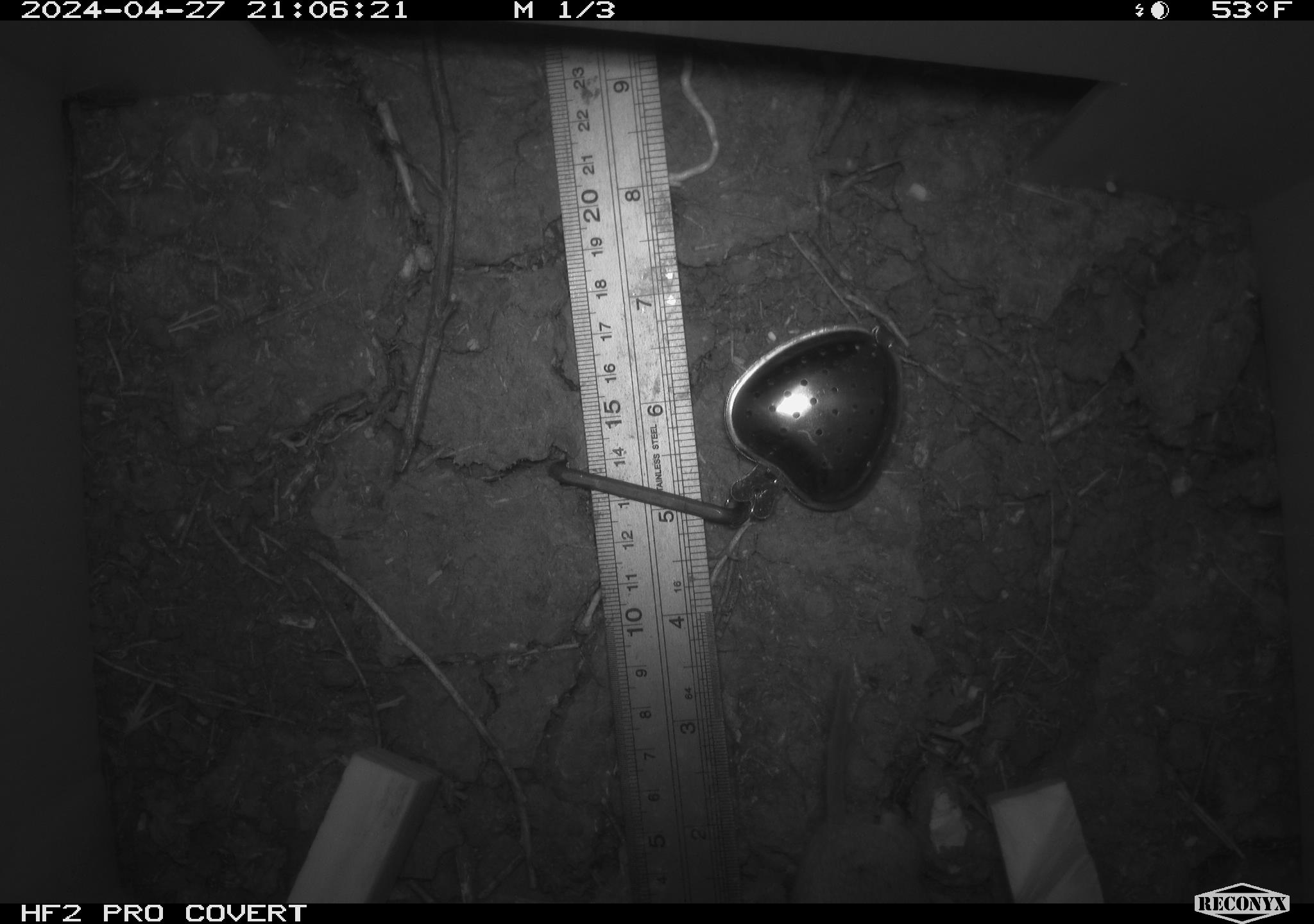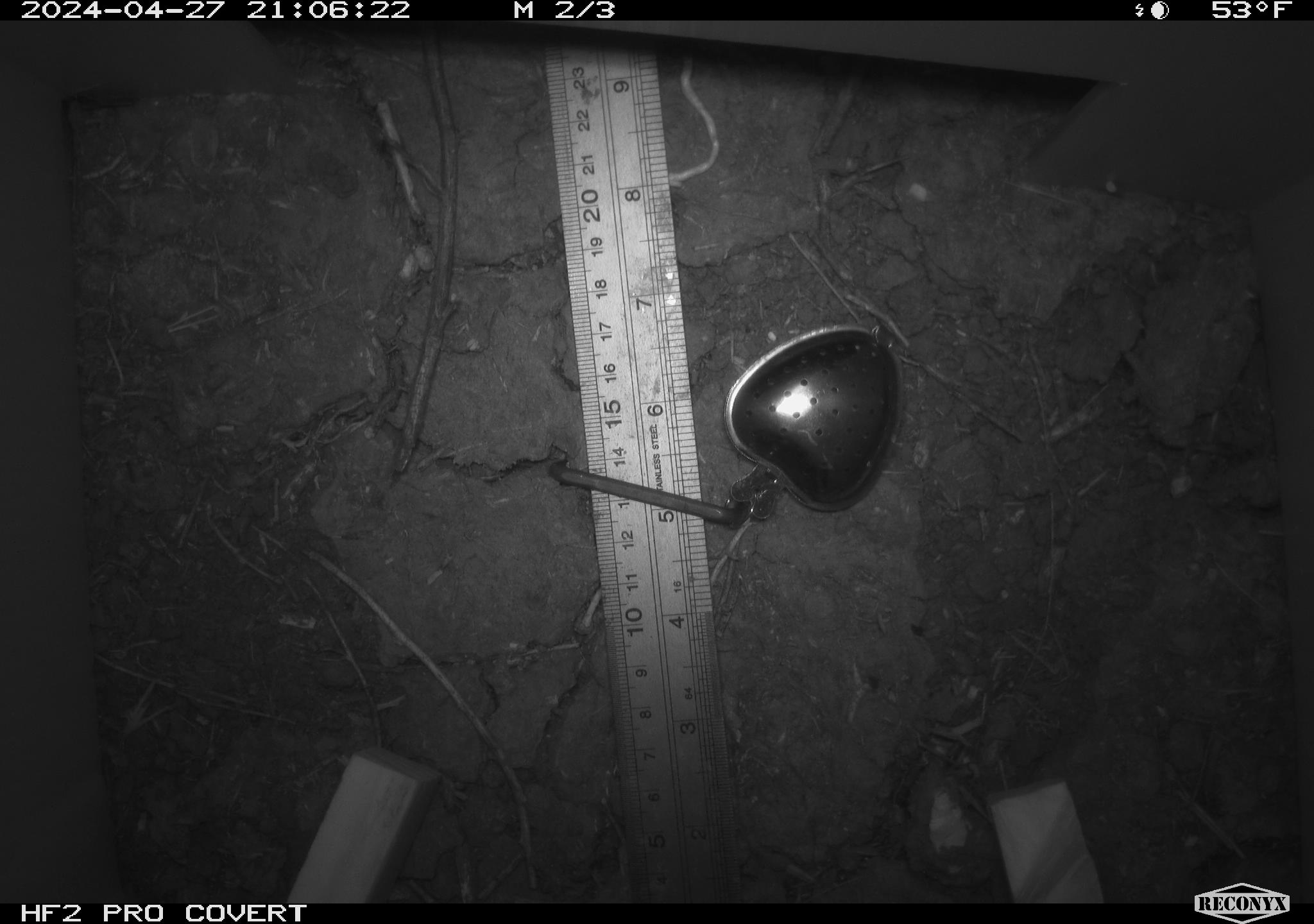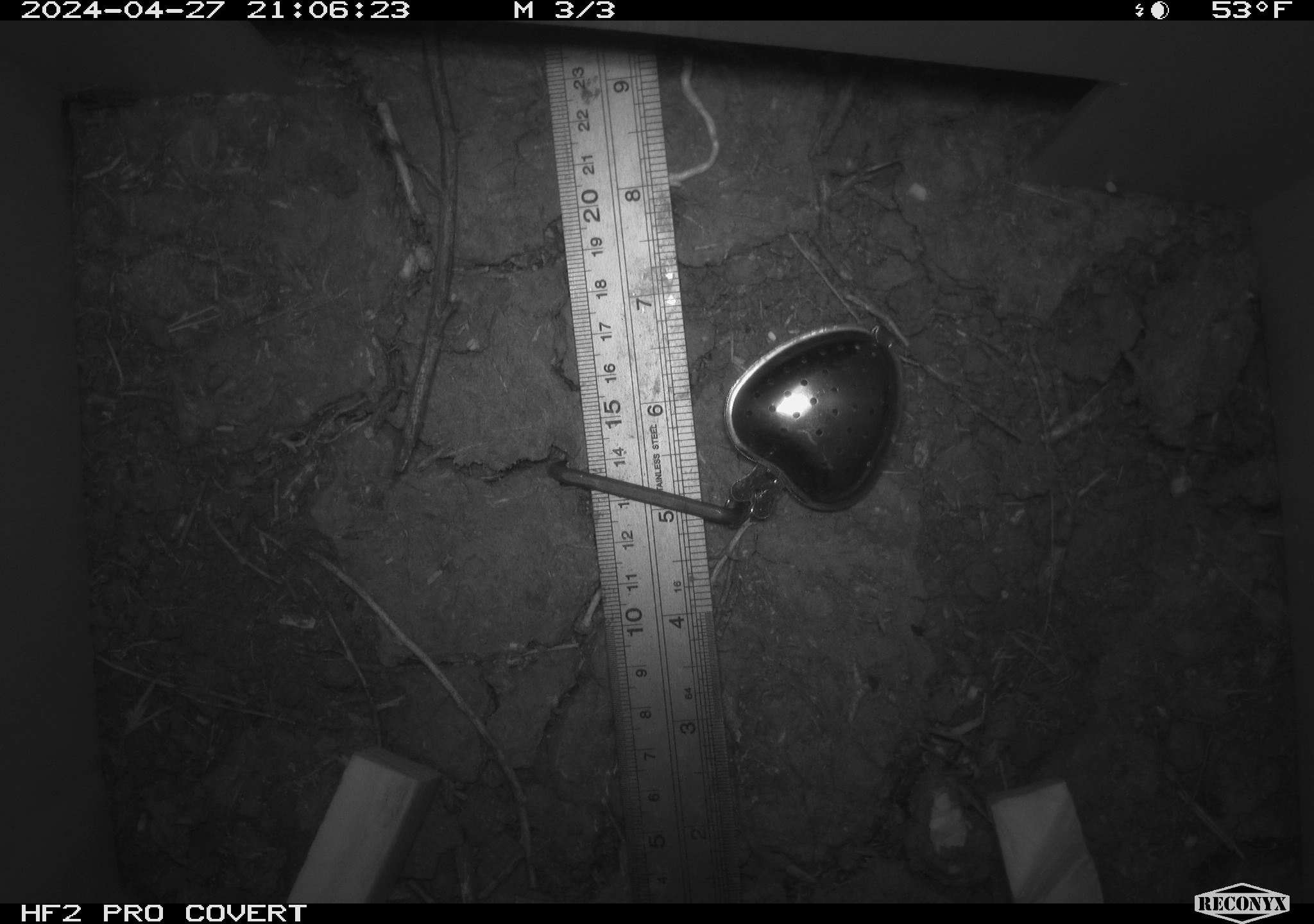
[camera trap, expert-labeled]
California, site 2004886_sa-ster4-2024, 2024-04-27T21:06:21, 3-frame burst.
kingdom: Animalia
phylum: Chordata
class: Mammalia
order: Rodentia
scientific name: Rodentia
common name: mouse species